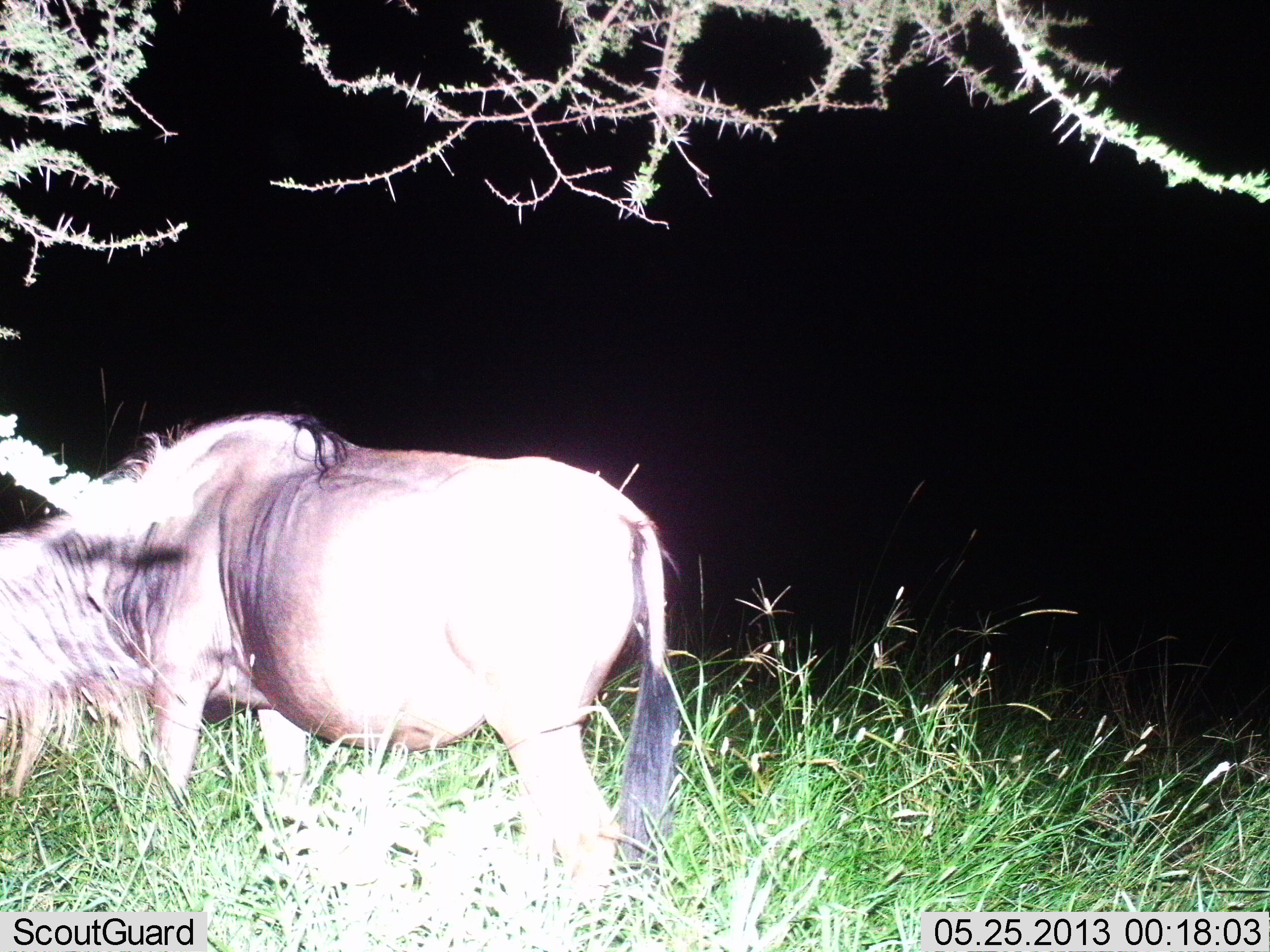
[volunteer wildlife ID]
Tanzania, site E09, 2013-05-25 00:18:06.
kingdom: Animalia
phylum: Chordata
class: Mammalia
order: Artiodactyla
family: Bovidae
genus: Connochaetes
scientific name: Connochaetes taurinus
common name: blue wildebeest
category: wildebeest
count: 1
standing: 40%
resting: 4%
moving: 4%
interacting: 0%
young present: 0%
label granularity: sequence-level